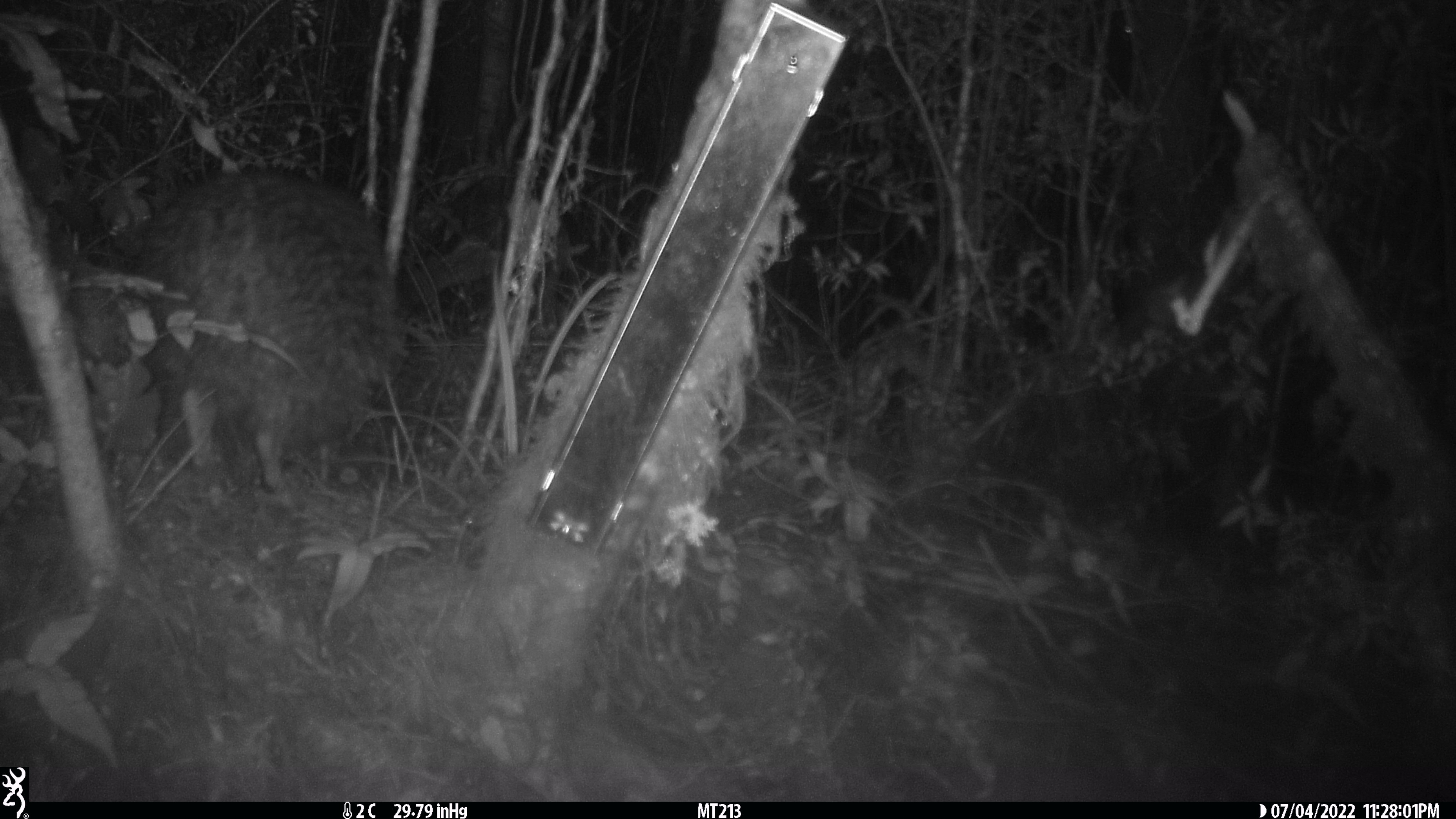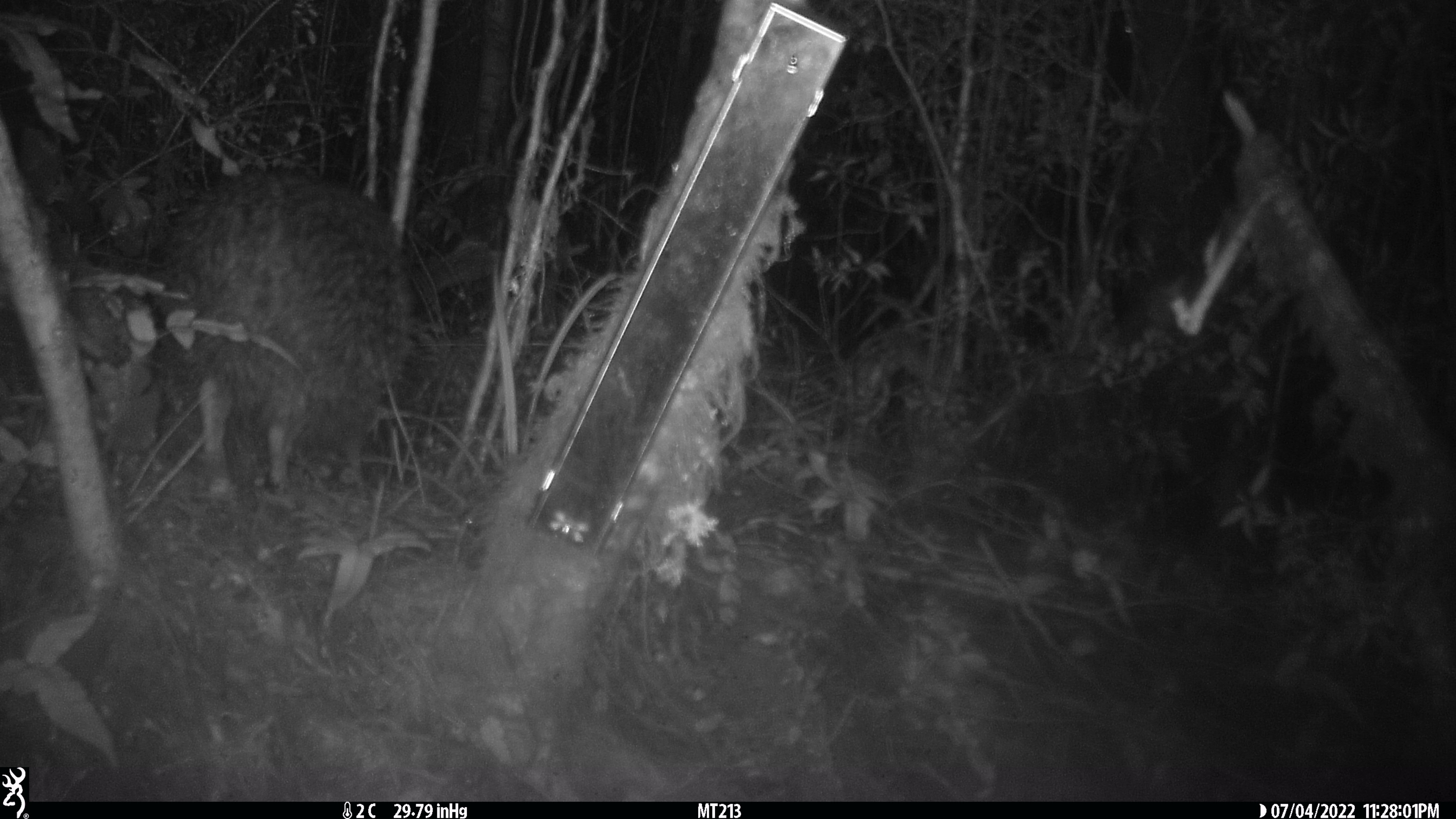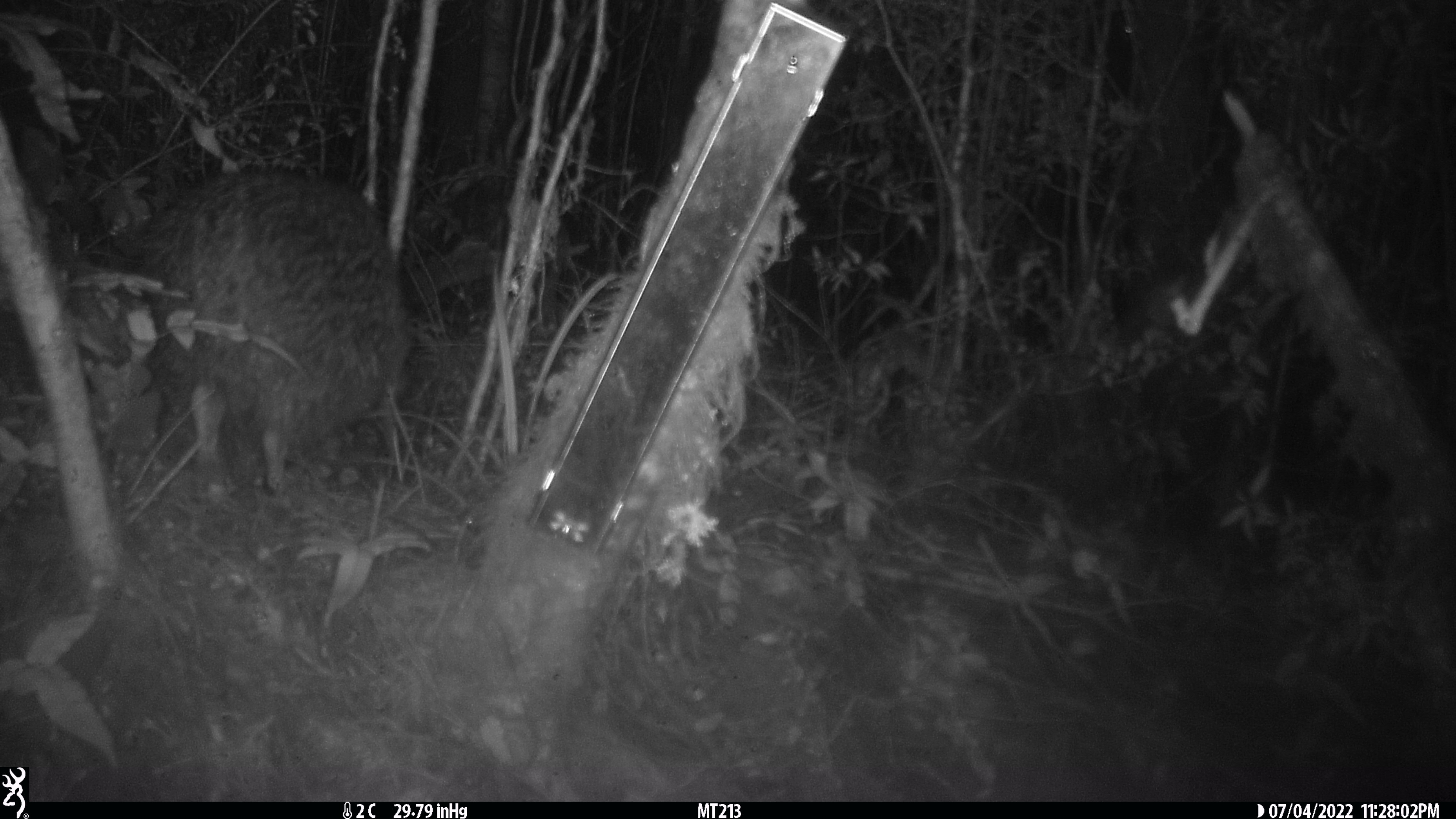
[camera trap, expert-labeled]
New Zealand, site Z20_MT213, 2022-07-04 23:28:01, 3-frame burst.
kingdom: Animalia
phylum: Chordata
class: Aves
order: Apterygiformes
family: Apterygidae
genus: Apteryx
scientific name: Apteryx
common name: kiwi